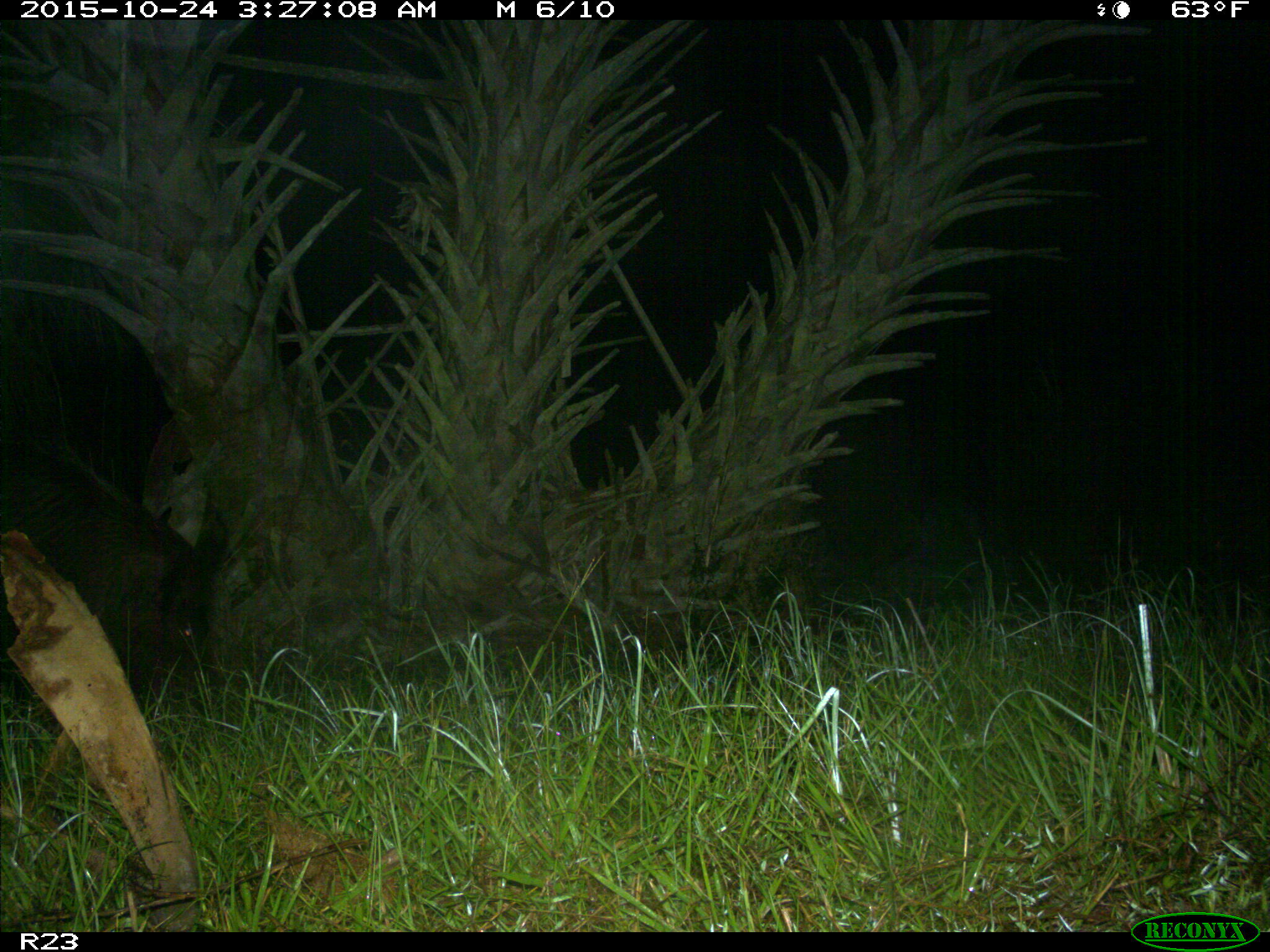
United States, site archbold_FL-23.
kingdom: Animalia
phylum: Chordata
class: Mammalia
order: Artiodactyla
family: Suidae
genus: Sus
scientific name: Sus scrofa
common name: wild boar